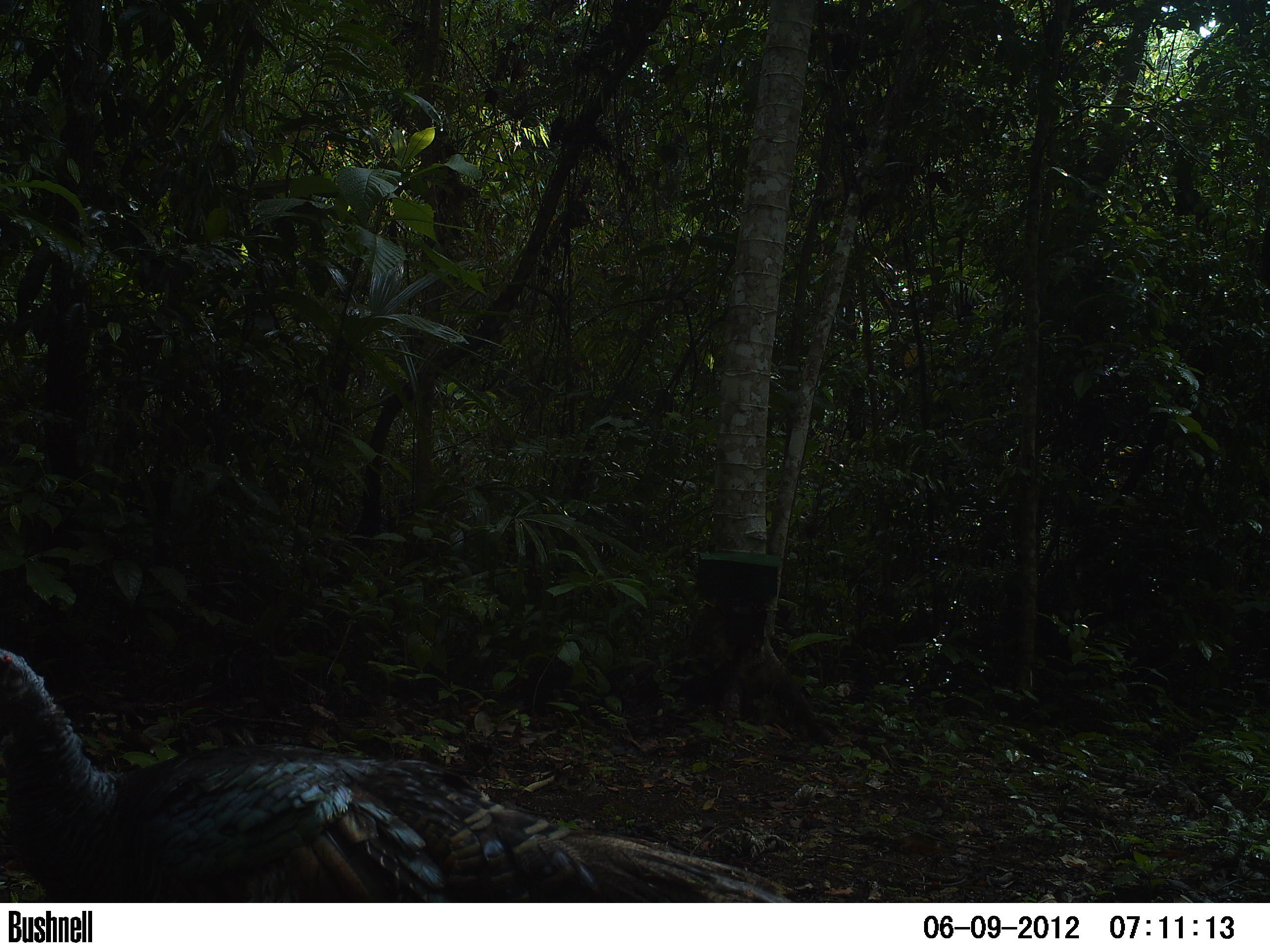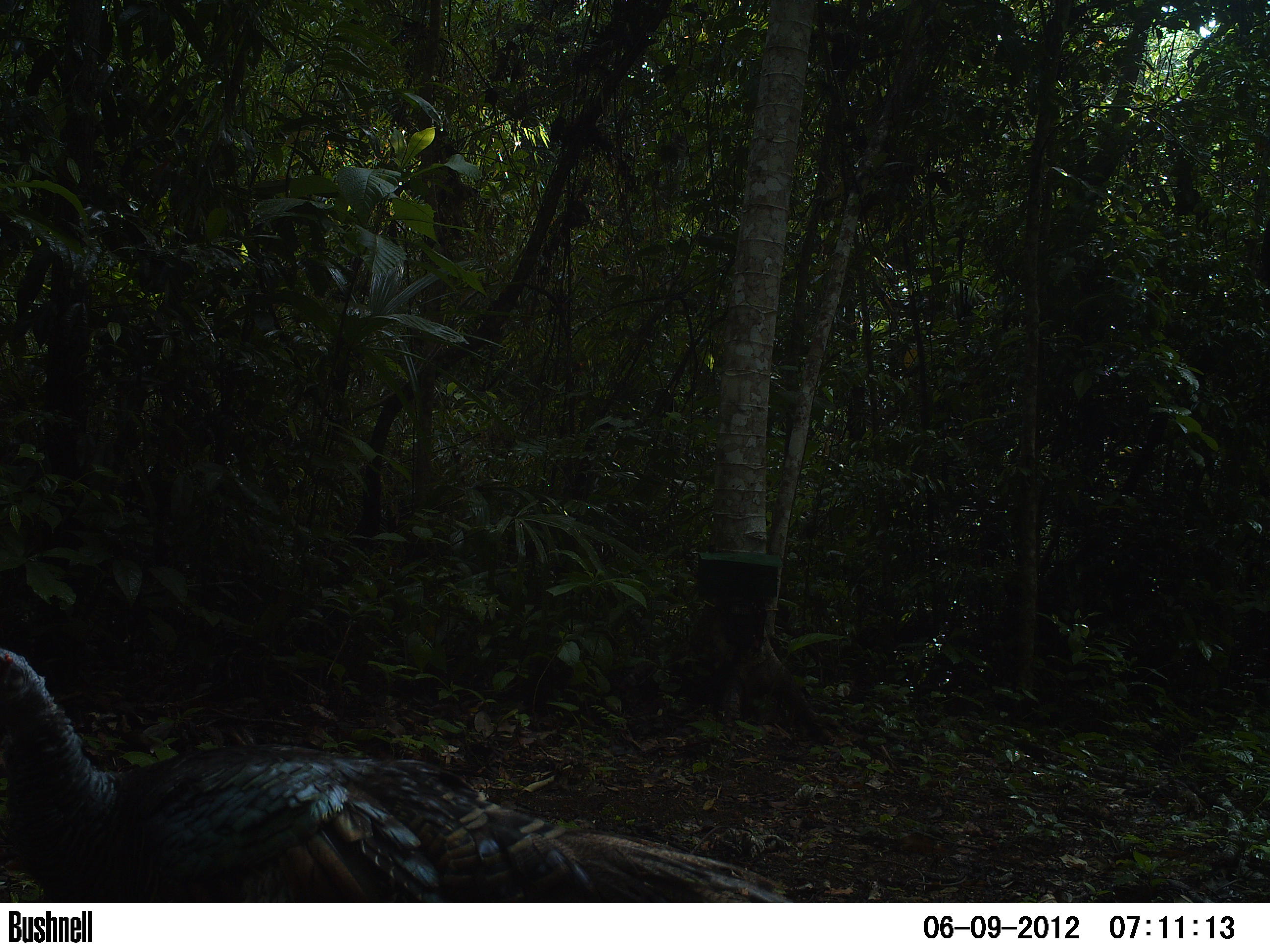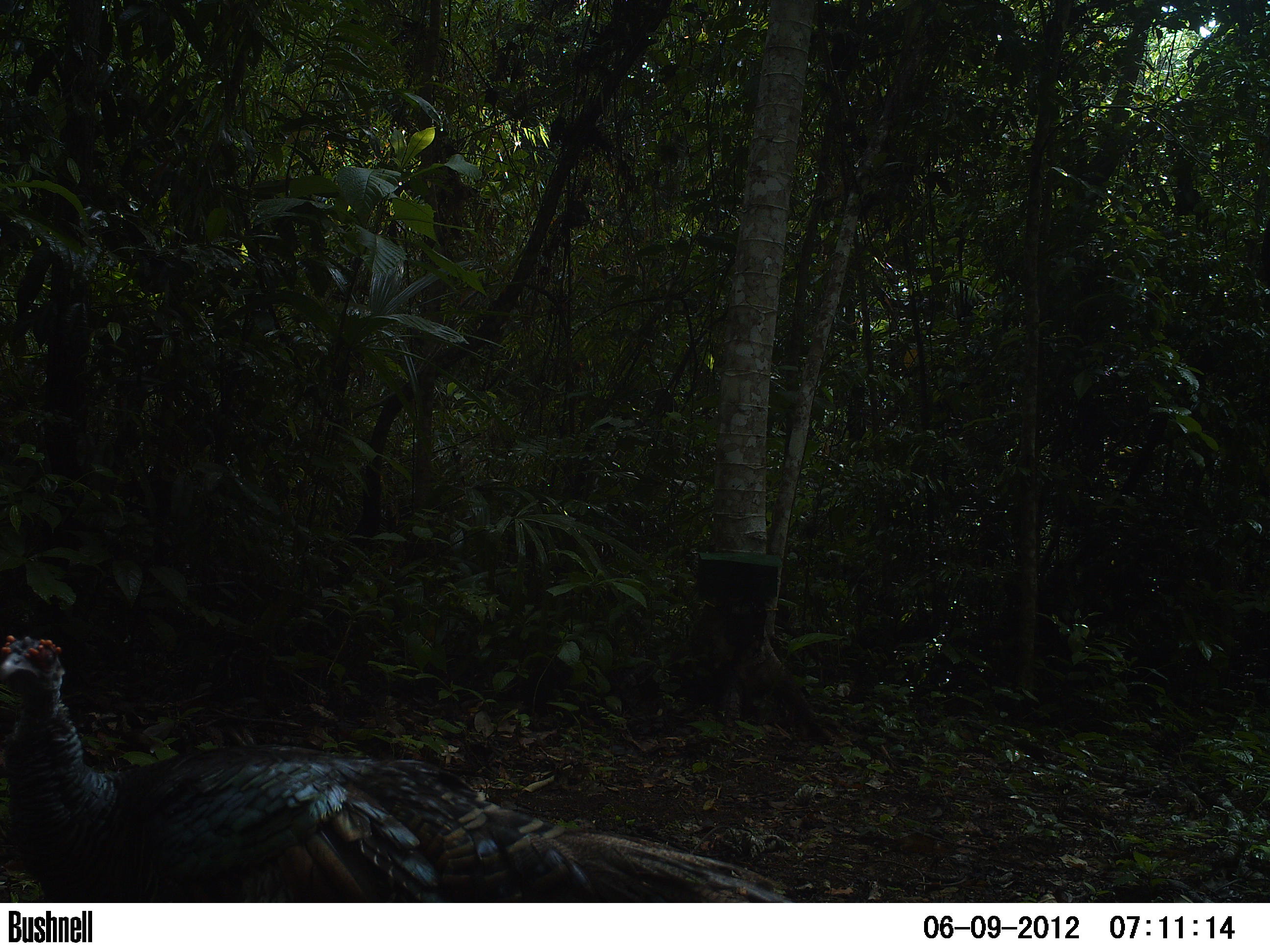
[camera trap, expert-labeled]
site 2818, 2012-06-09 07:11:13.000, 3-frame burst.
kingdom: Animalia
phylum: Chordata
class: Aves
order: Galliformes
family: Phasianidae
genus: Meleagris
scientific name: Meleagris ocellata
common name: ocellated turkey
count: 5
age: adult